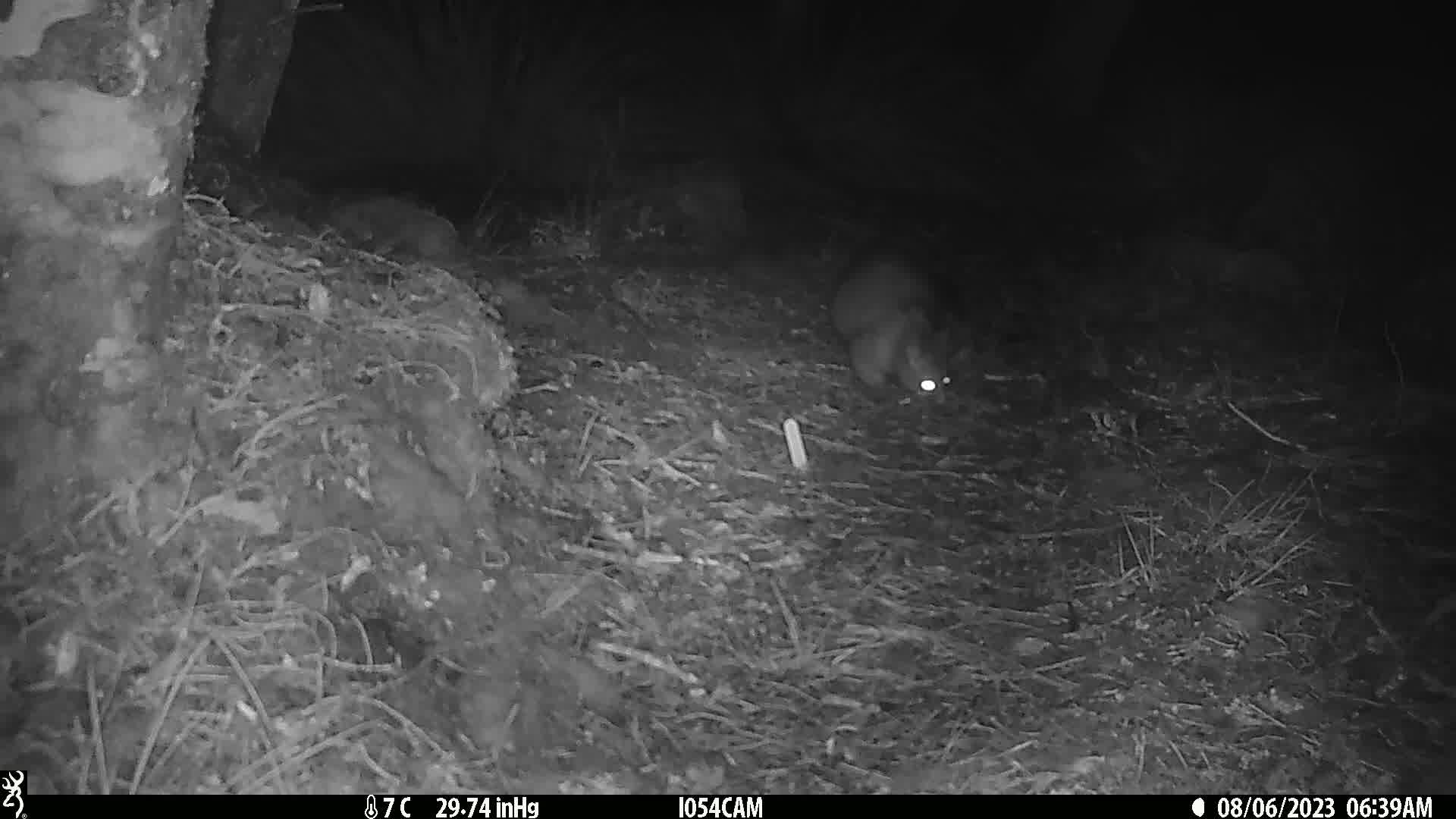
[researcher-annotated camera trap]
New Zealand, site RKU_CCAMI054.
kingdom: Animalia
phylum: Chordata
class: Mammalia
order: Diprotodontia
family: Phalangeridae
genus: Trichosurus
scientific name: Trichosurus vulpecula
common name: common brushtail possum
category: possum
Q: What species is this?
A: Possum (common brushtail possum) (Trichosurus vulpecula).